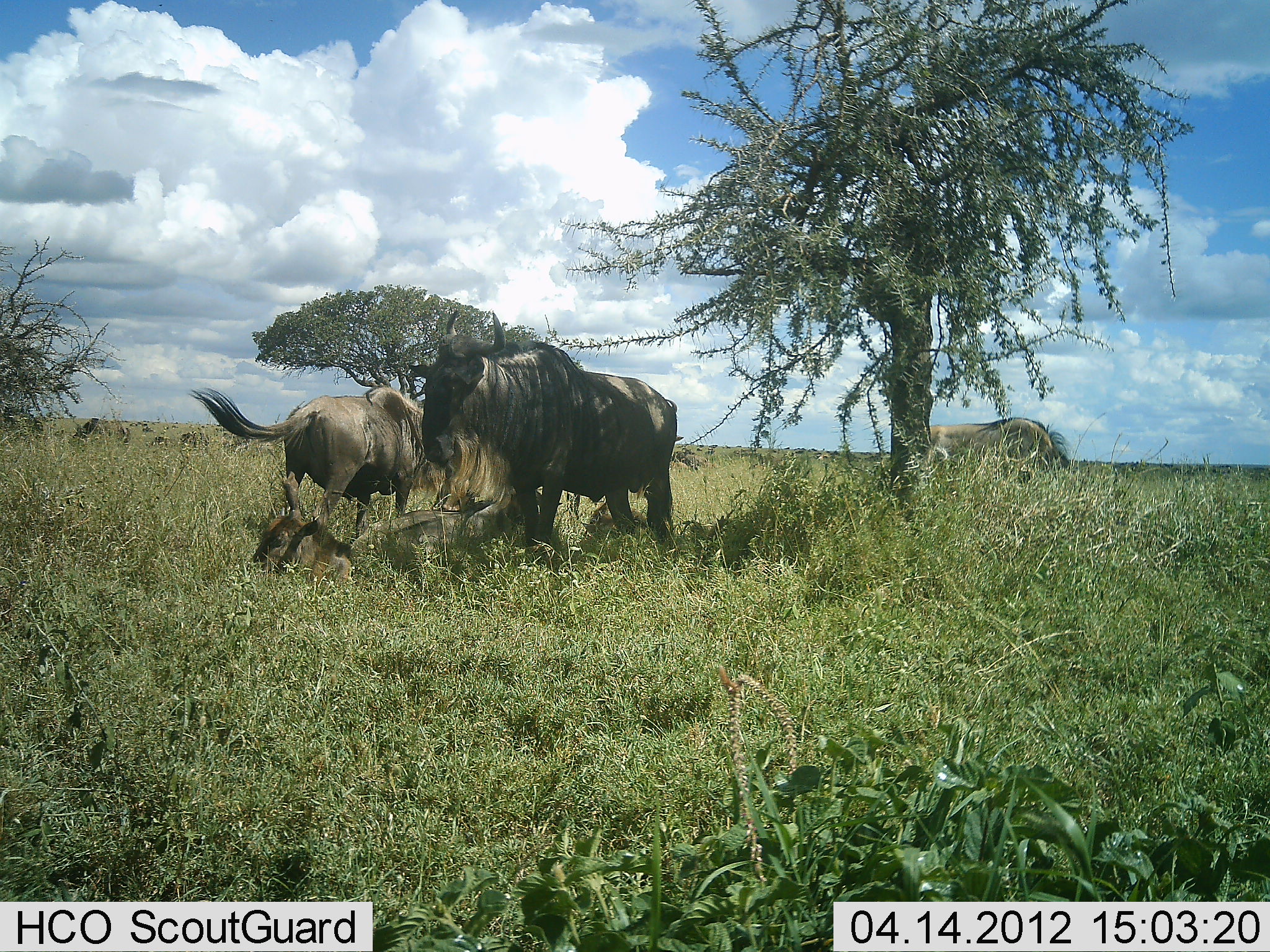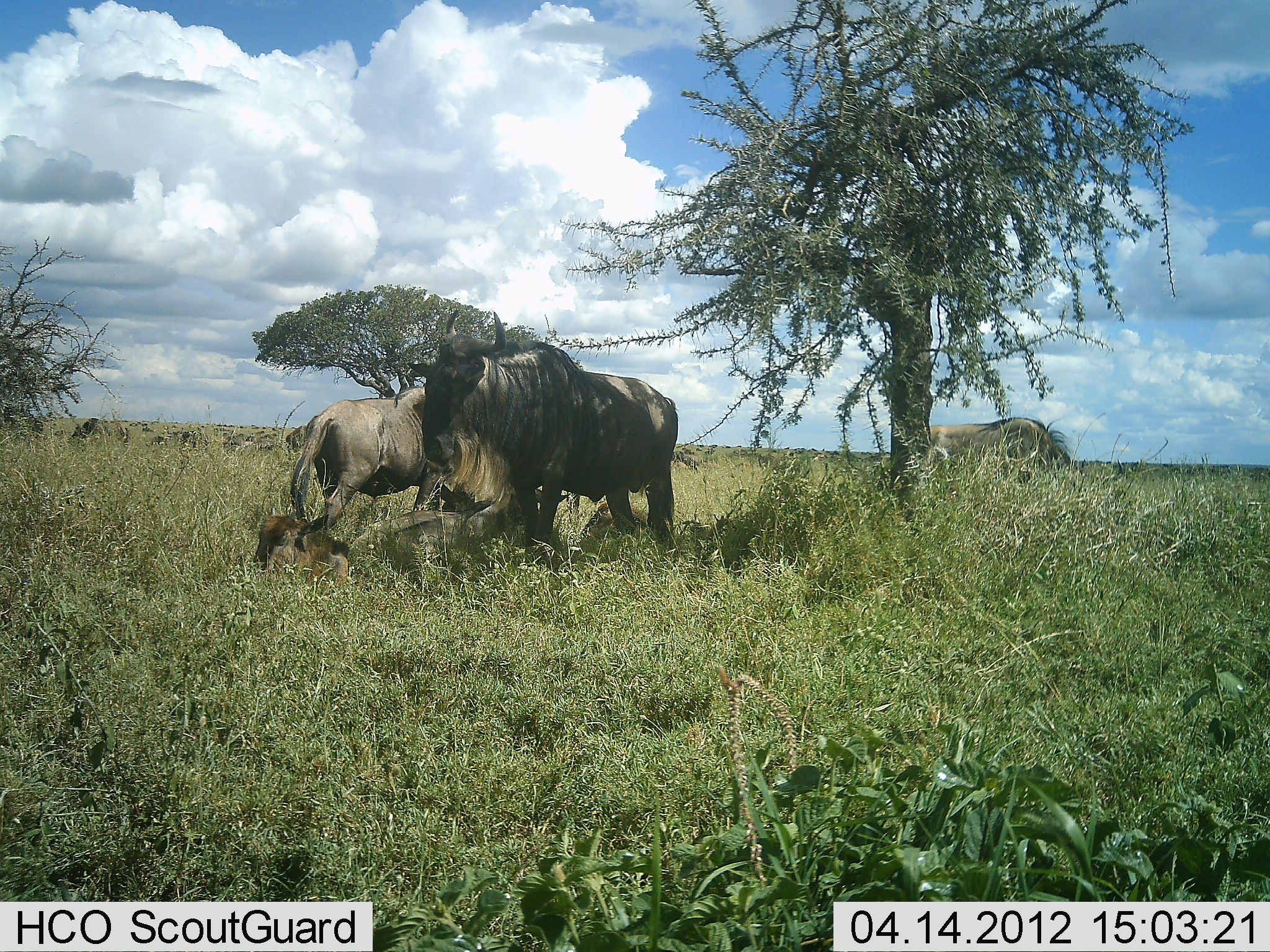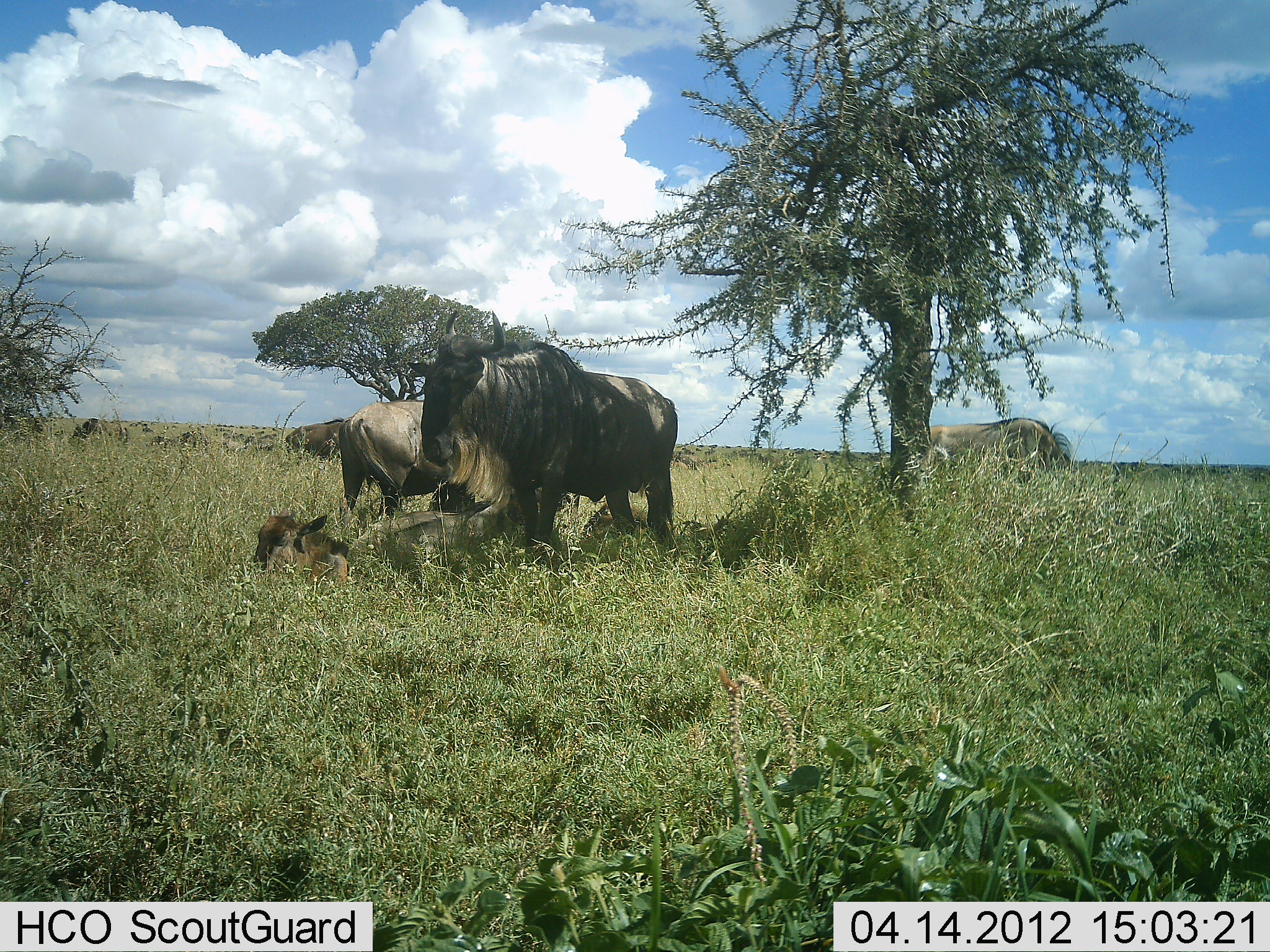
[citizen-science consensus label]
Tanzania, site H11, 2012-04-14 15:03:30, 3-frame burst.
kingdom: Animalia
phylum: Chordata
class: Mammalia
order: Artiodactyla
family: Bovidae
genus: Connochaetes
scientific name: Connochaetes taurinus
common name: blue wildebeest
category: wildebeest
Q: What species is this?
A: Wildebeest (blue wildebeest) (Connochaetes taurinus).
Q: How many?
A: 6.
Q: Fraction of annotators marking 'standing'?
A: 75%.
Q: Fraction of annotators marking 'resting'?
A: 55%.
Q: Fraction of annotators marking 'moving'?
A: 50%.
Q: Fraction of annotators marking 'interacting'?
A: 10%.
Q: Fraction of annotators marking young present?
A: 30%.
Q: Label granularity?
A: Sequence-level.